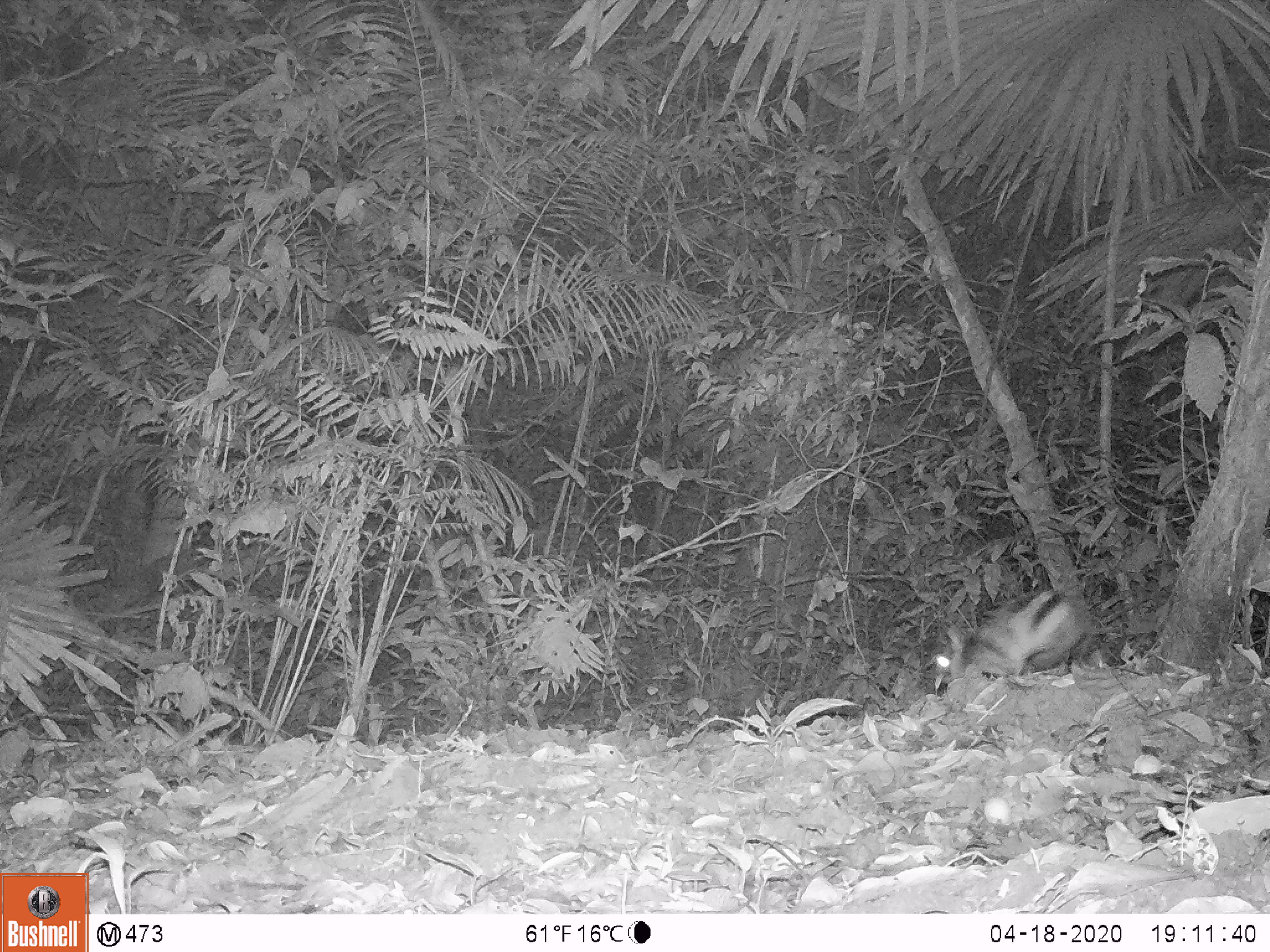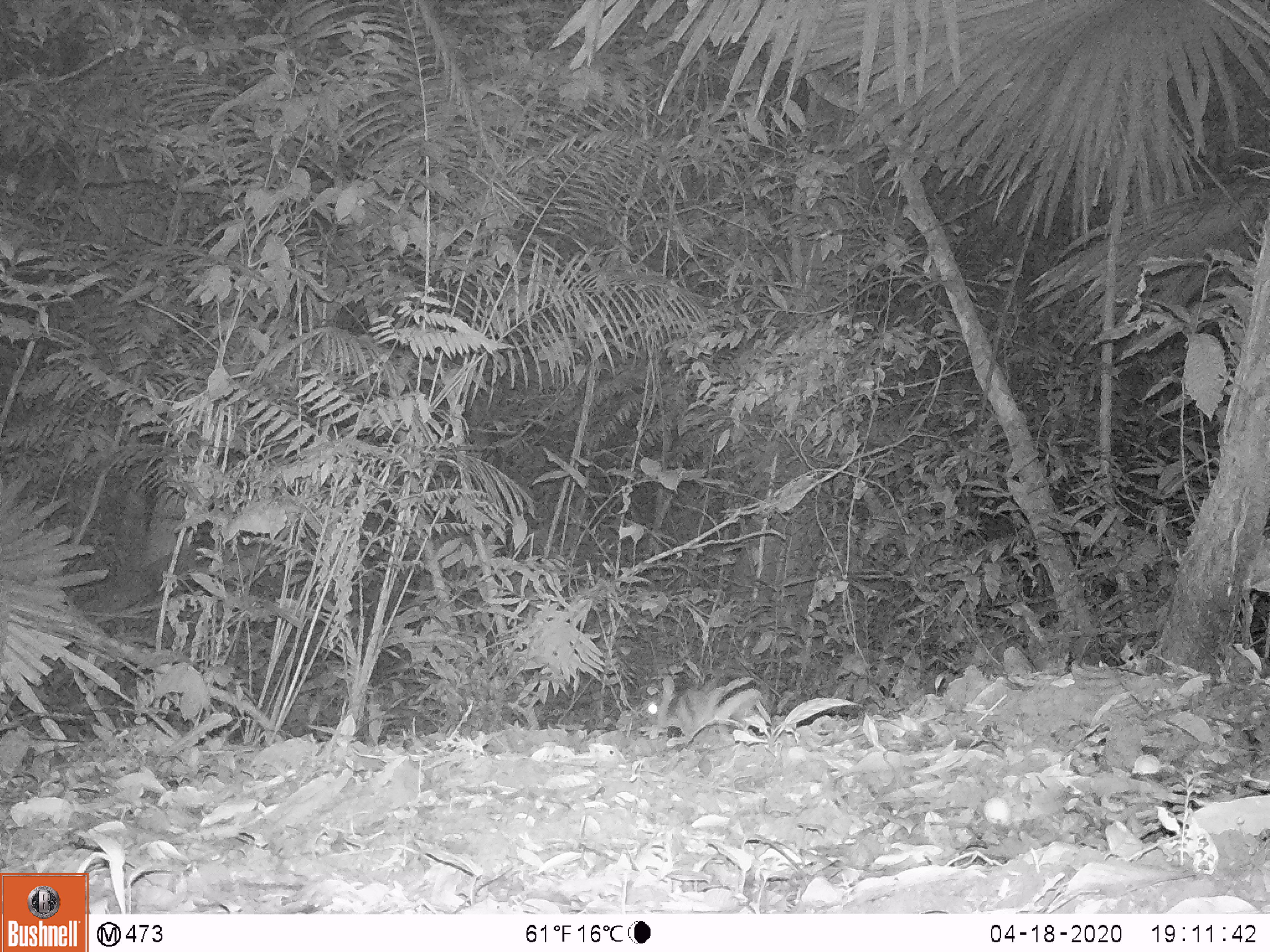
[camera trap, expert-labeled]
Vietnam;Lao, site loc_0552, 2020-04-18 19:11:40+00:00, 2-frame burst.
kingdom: Animalia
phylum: Chordata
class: Mammalia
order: Lagomorpha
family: Leporidae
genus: Nesolagus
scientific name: Nesolagus timminsi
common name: annamite striped rabbit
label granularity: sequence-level